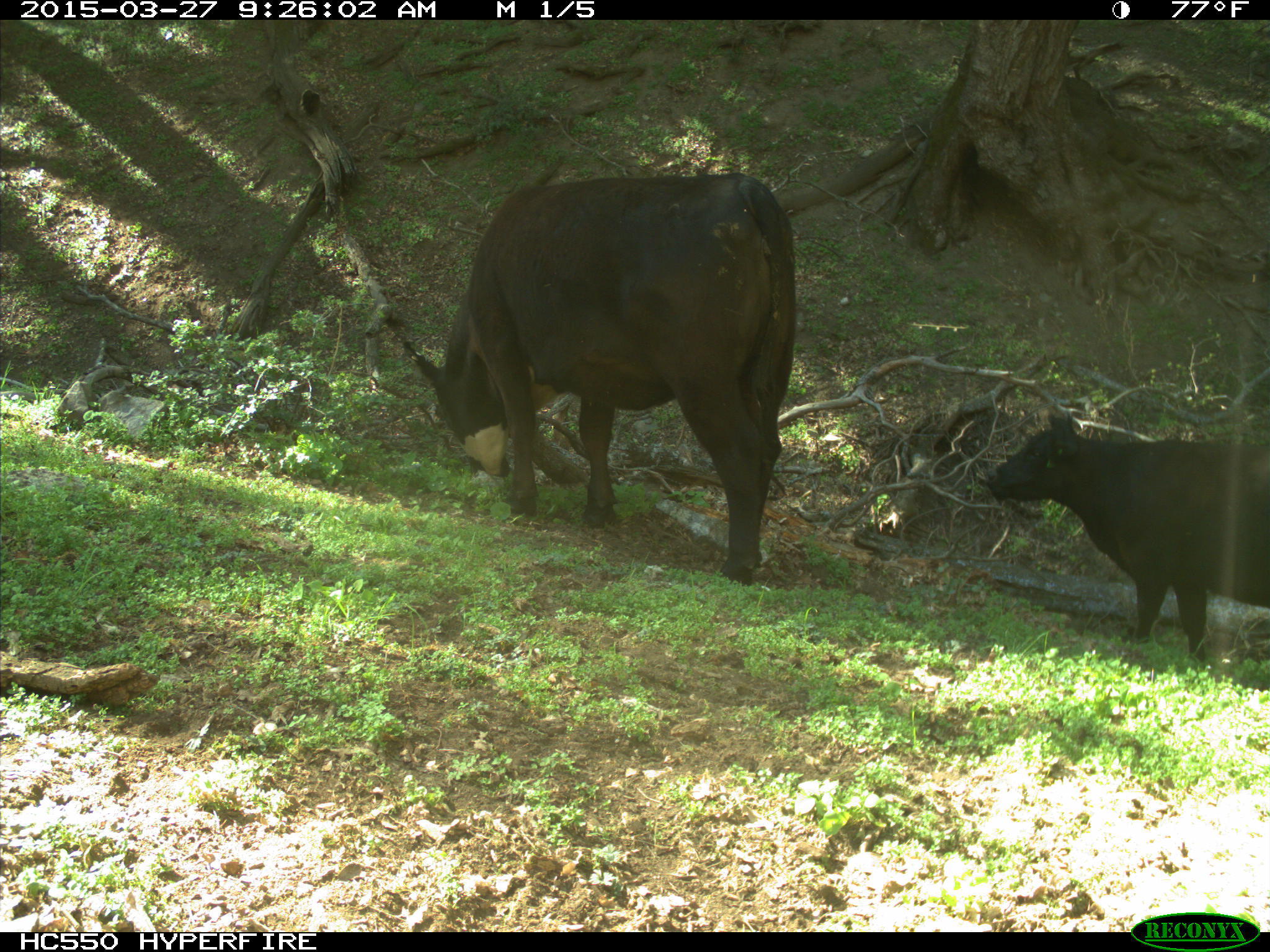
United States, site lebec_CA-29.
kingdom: Animalia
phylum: Chordata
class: Mammalia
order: Artiodactyla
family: Bovidae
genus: Bos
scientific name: Bos taurus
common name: domestic cow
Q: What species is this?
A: Bos taurus (domestic cow).